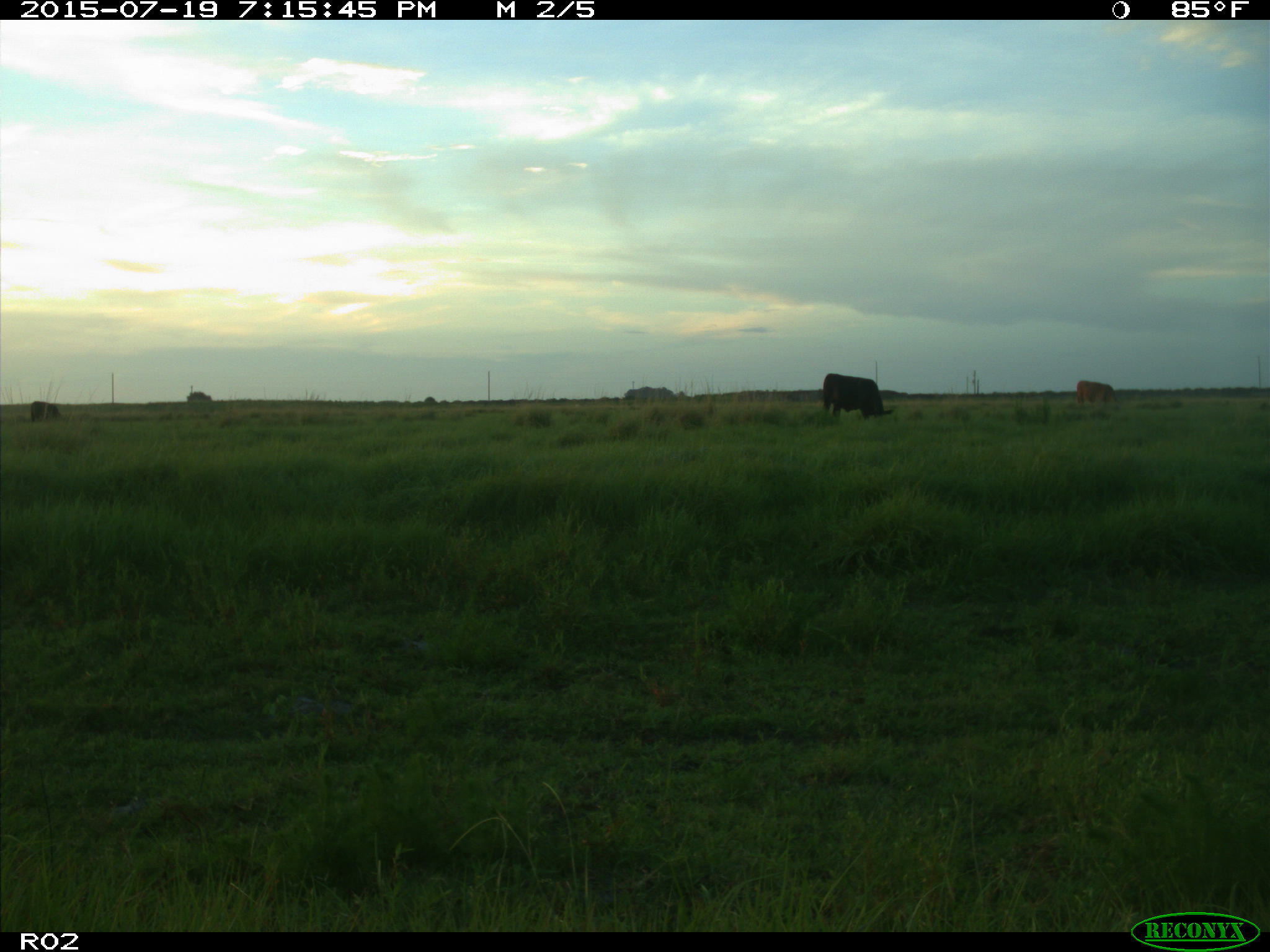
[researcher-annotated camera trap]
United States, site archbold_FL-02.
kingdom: Animalia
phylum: Chordata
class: Mammalia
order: Artiodactyla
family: Bovidae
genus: Bos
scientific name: Bos taurus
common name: domestic cow